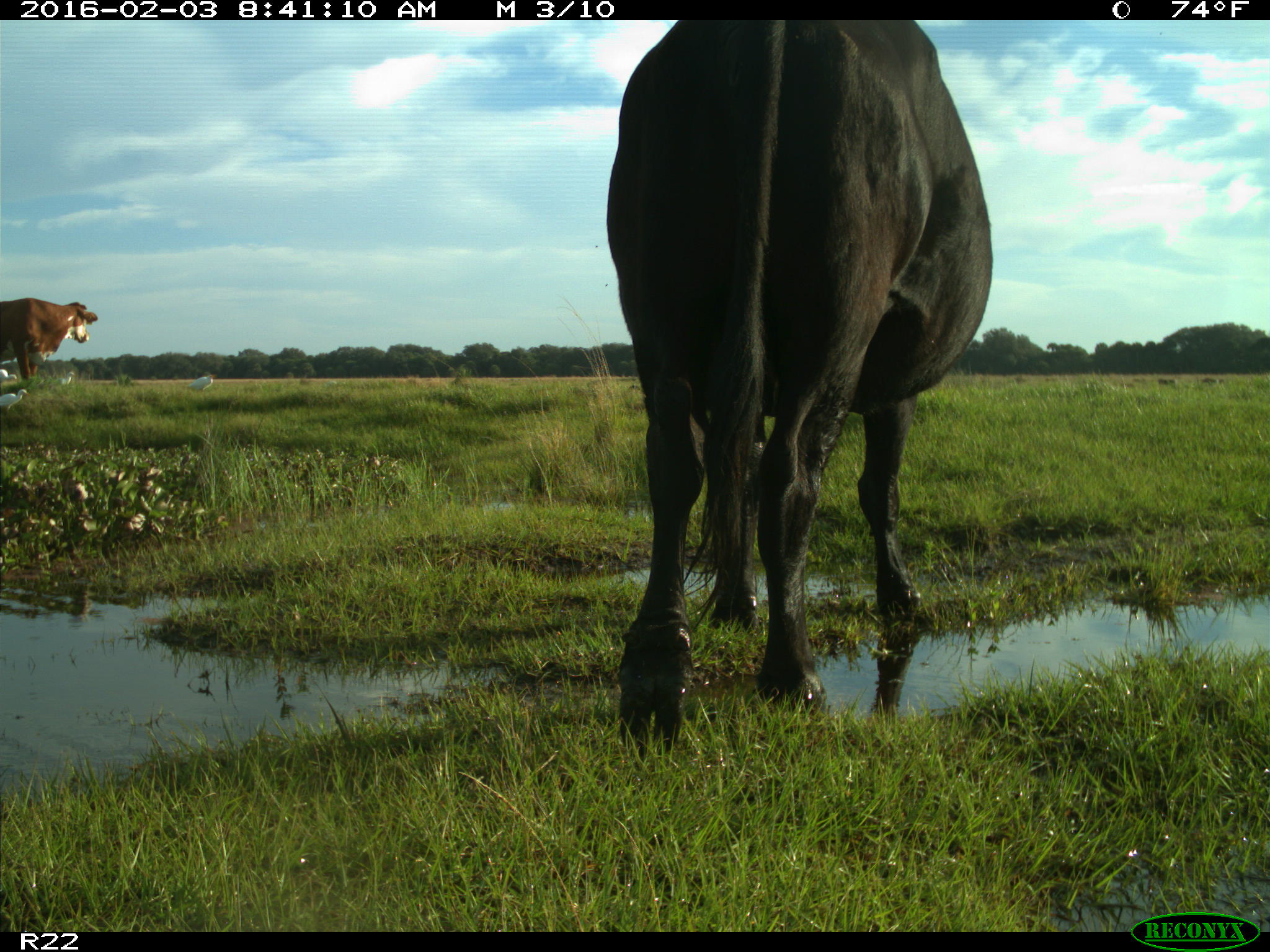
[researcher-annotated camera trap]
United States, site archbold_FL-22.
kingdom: Animalia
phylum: Chordata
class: Mammalia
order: Artiodactyla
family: Bovidae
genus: Bos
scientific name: Bos taurus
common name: domestic cow